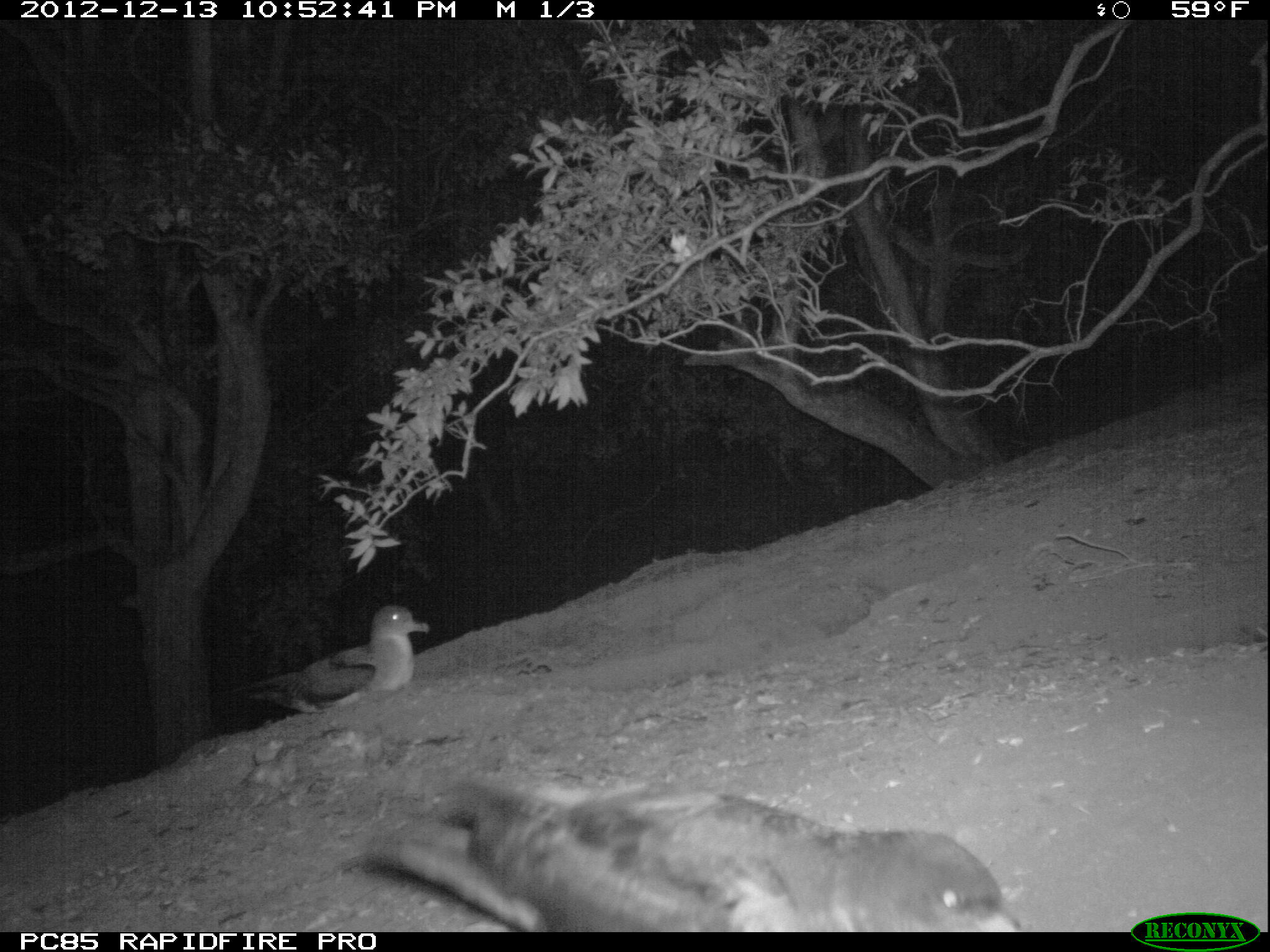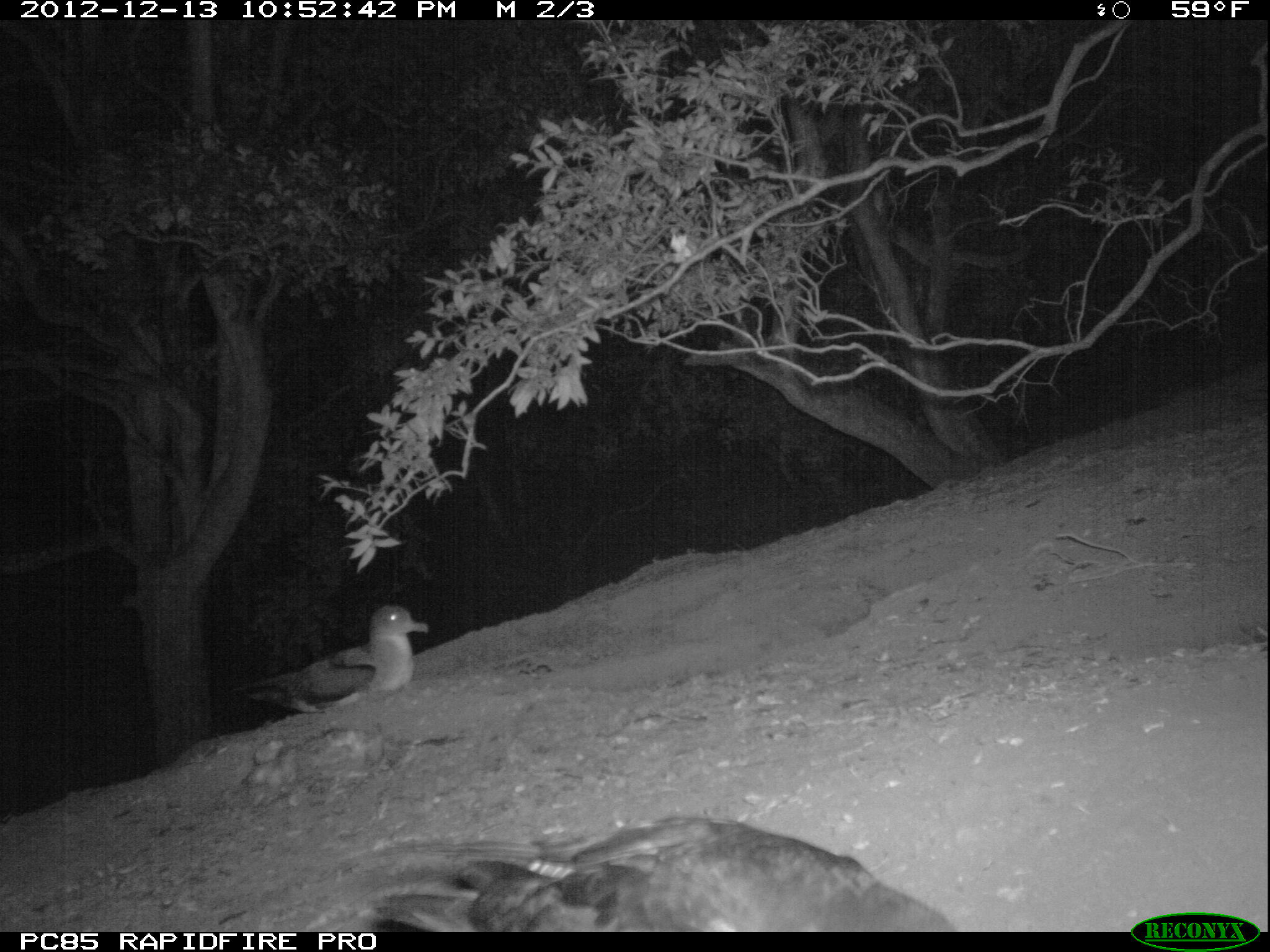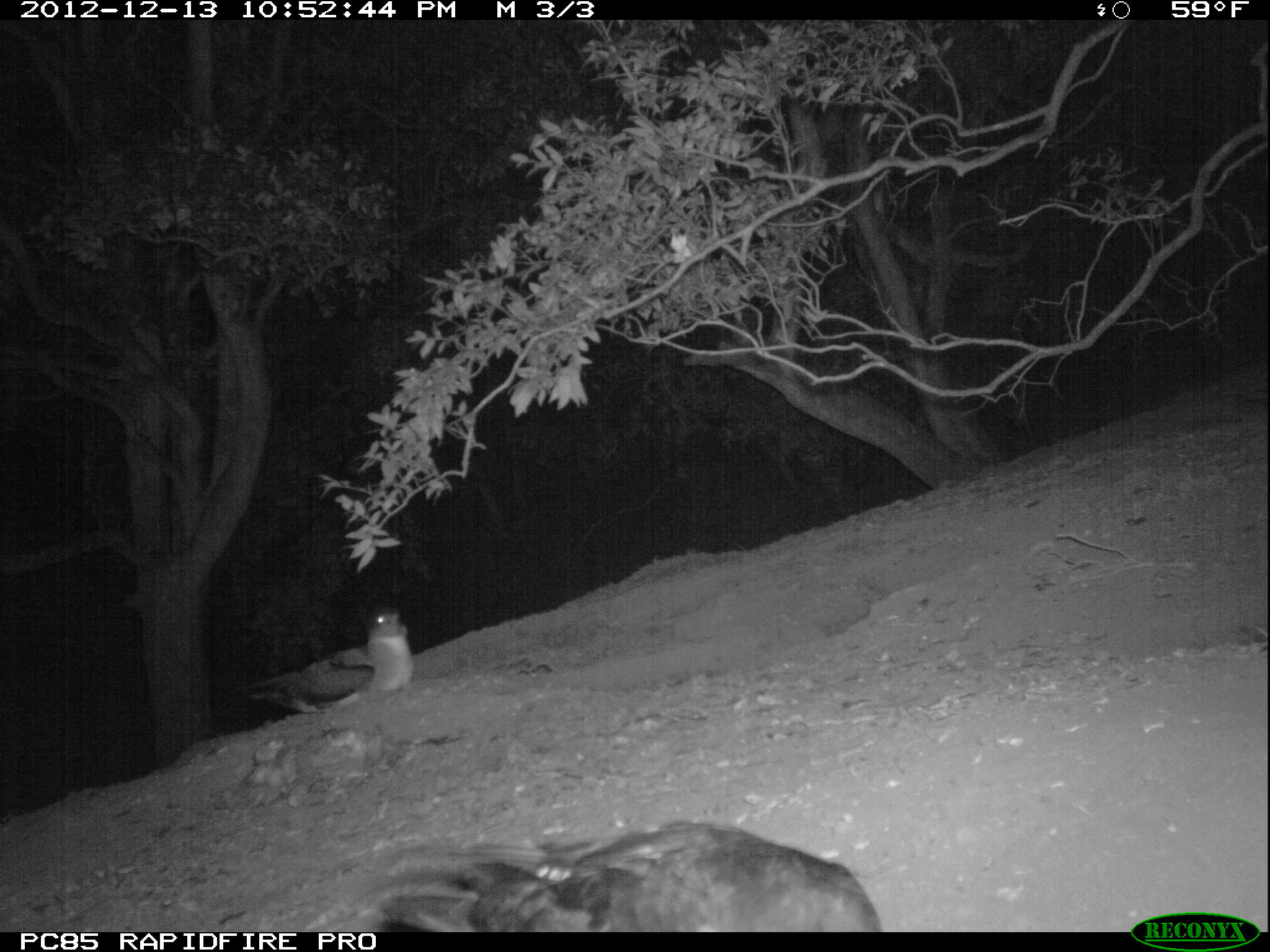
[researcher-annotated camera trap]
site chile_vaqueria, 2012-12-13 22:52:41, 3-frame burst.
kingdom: Animalia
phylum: Chordata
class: Aves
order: Procellariiformes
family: Procellariidae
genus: Calonectris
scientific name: Calonectris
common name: shearwater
Shearwater (Calonectris).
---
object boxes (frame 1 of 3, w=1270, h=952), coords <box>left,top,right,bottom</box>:
shearwater: <box>347,778,1024,933</box>; <box>244,604,423,721</box>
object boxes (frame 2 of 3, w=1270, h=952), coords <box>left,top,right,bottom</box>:
shearwater: <box>411,816,960,933</box>; <box>240,601,426,718</box>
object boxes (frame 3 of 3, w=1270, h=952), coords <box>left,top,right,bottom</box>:
shearwater: <box>366,820,880,938</box>; <box>248,608,412,713</box>